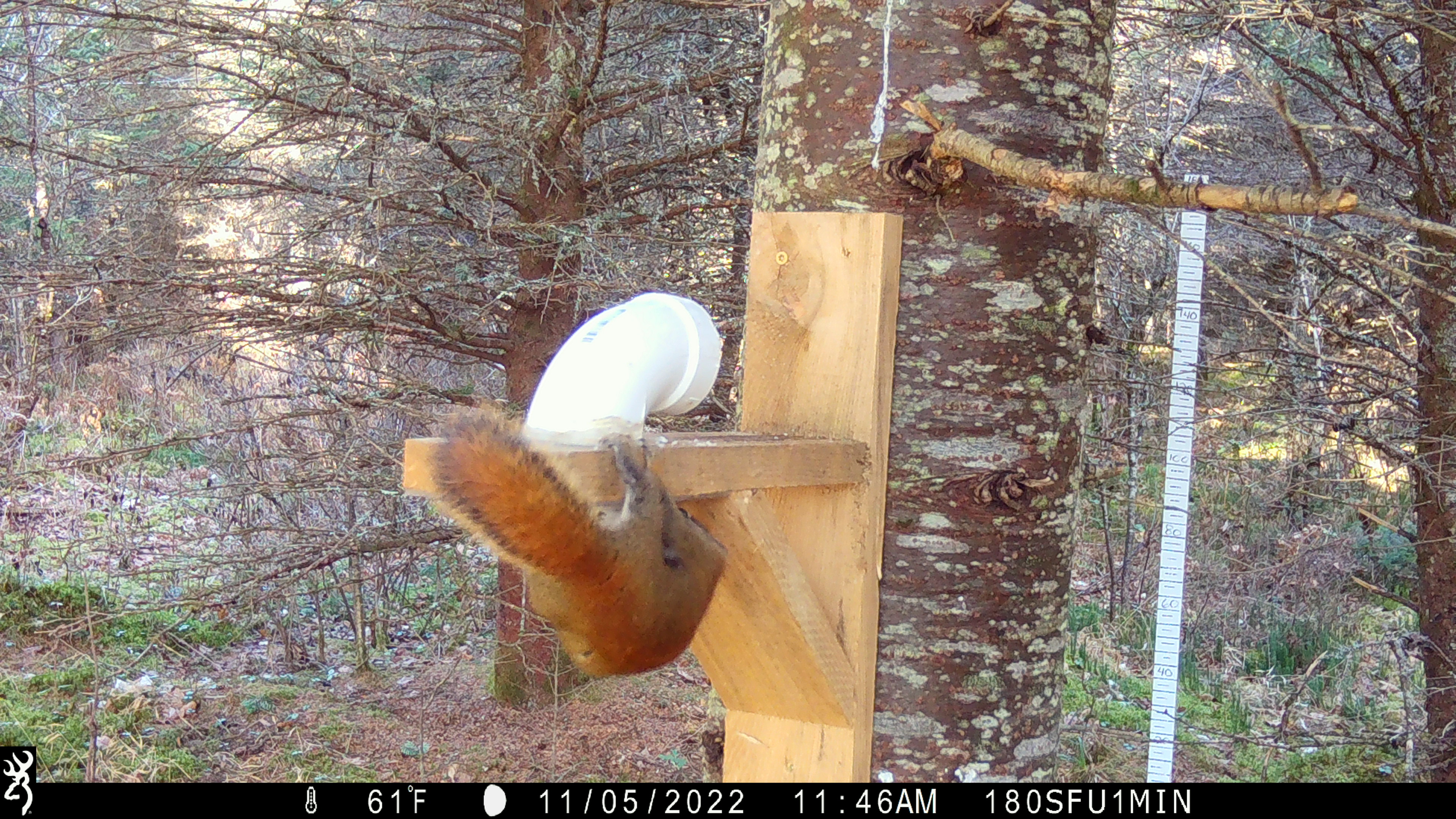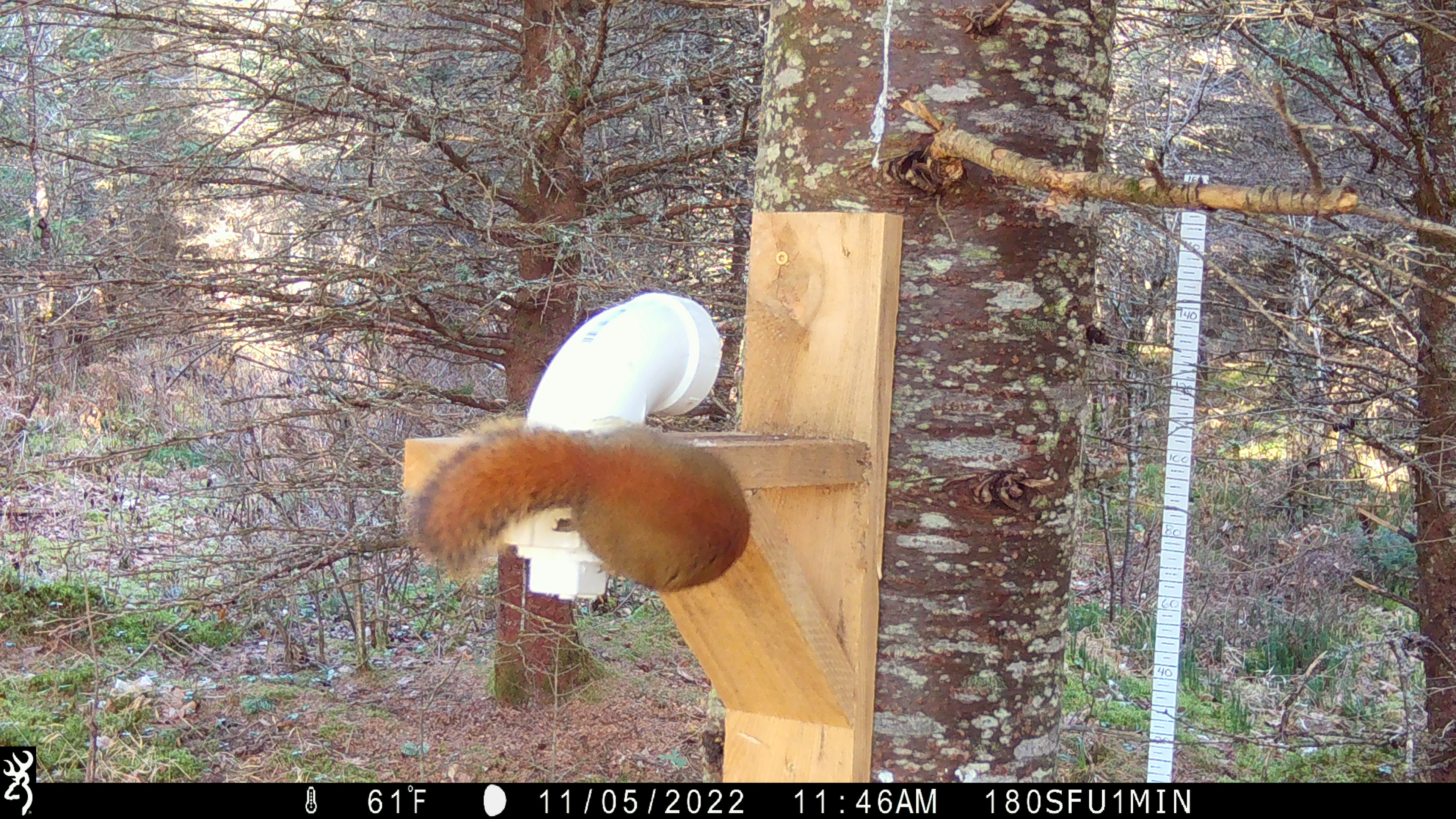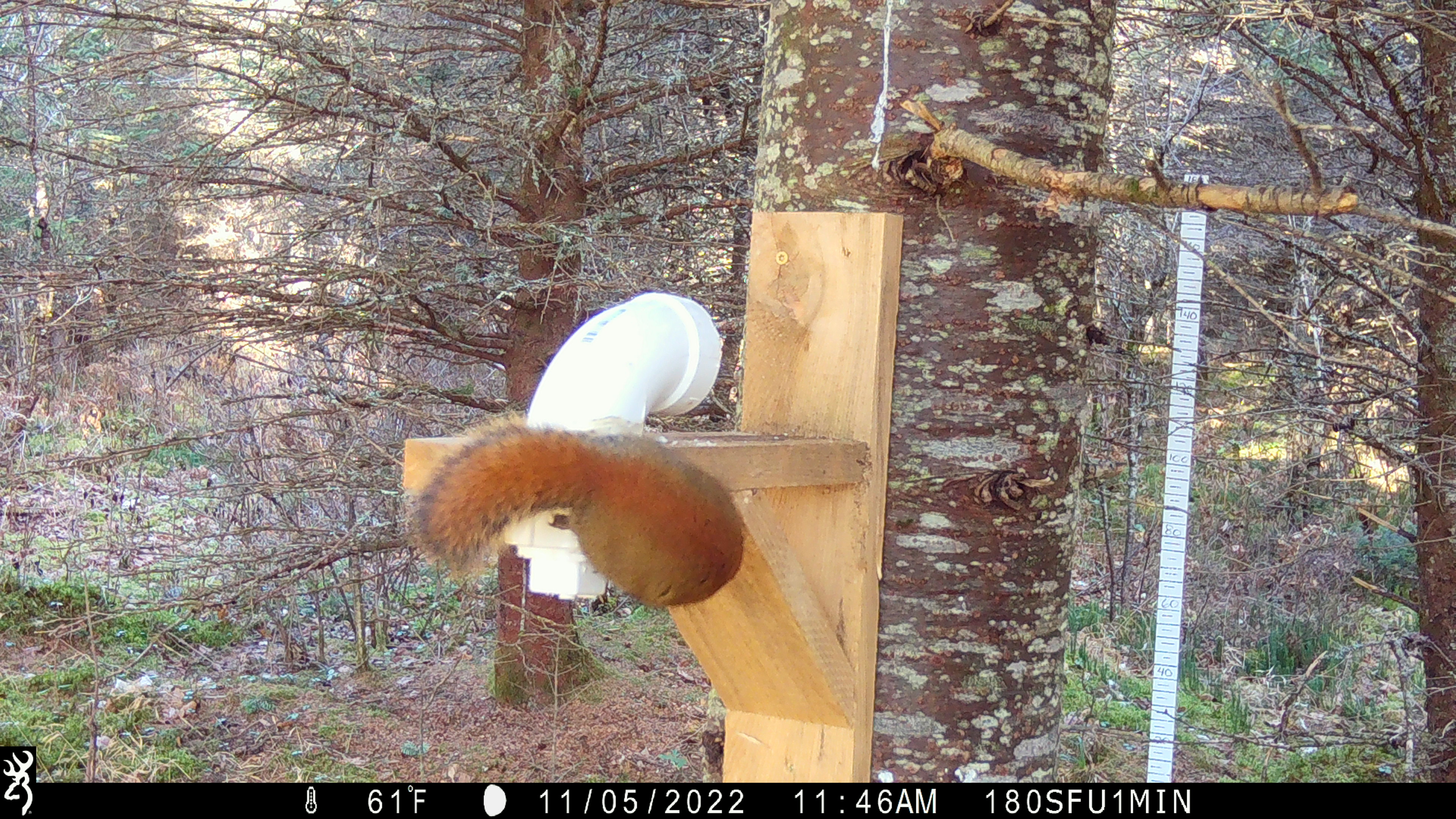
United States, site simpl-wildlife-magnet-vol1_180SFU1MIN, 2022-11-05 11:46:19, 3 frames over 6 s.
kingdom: Animalia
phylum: Chordata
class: Mammalia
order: Rodentia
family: Sciuridae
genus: Tamiasciurus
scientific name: Tamiasciurus hudsonicus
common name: red squirrel